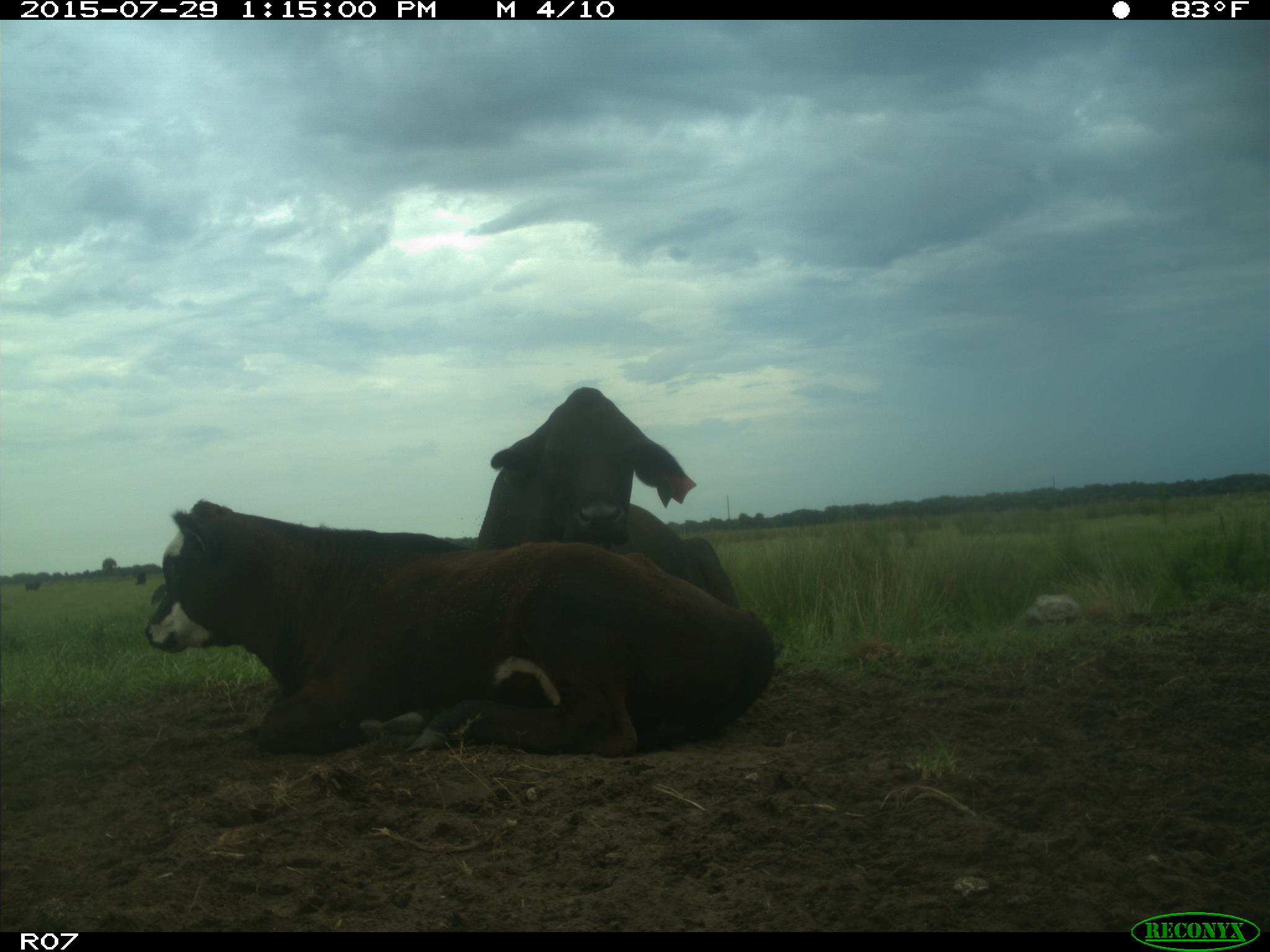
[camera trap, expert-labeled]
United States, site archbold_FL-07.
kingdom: Animalia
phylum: Chordata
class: Mammalia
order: Artiodactyla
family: Bovidae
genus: Bos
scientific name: Bos taurus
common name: domestic cow